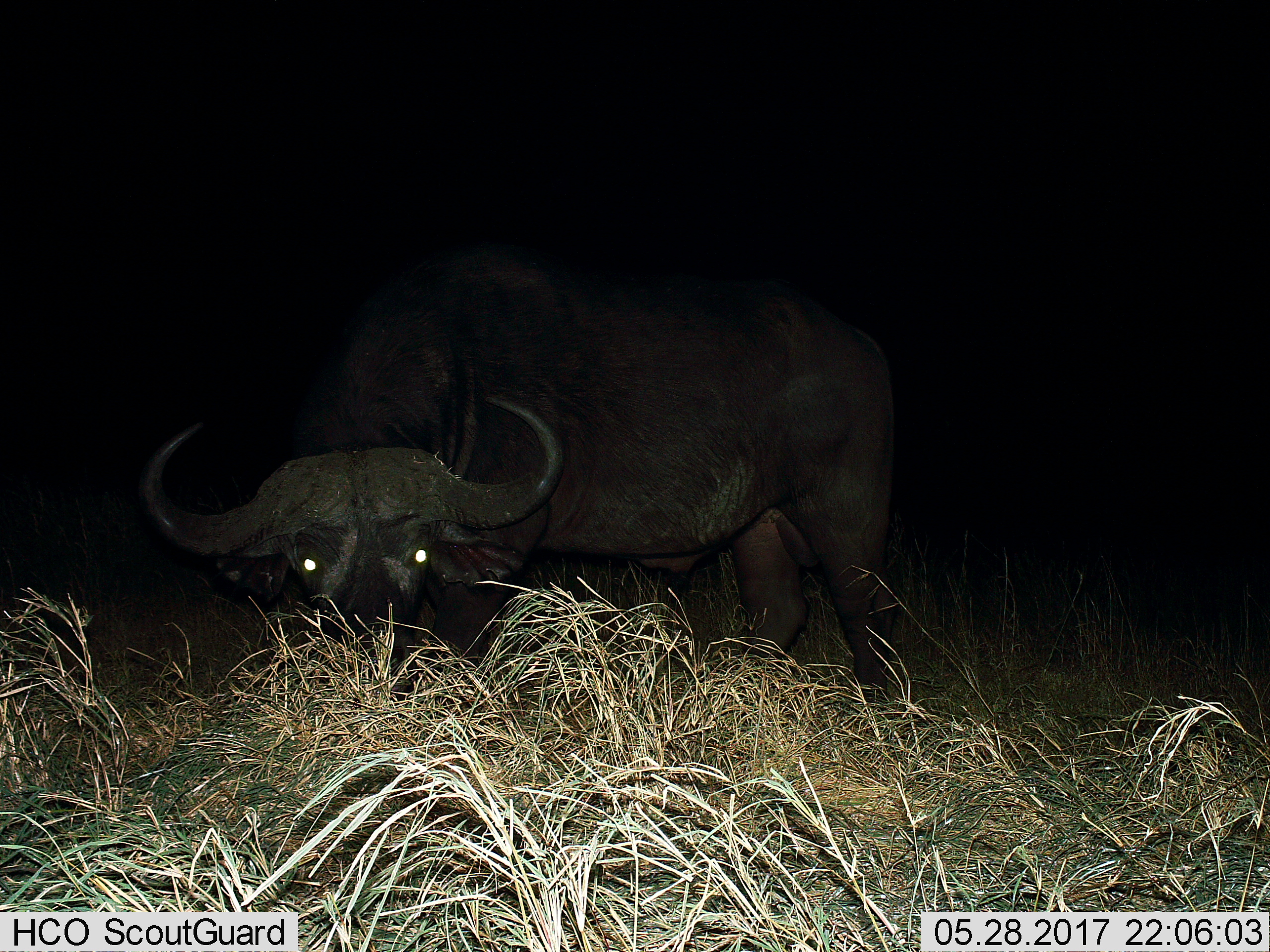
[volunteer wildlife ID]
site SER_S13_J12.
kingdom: Animalia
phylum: Chordata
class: Mammalia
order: Artiodactyla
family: Bovidae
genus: Syncerus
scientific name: Syncerus caffer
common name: african buffalo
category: buffalo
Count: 1.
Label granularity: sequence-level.